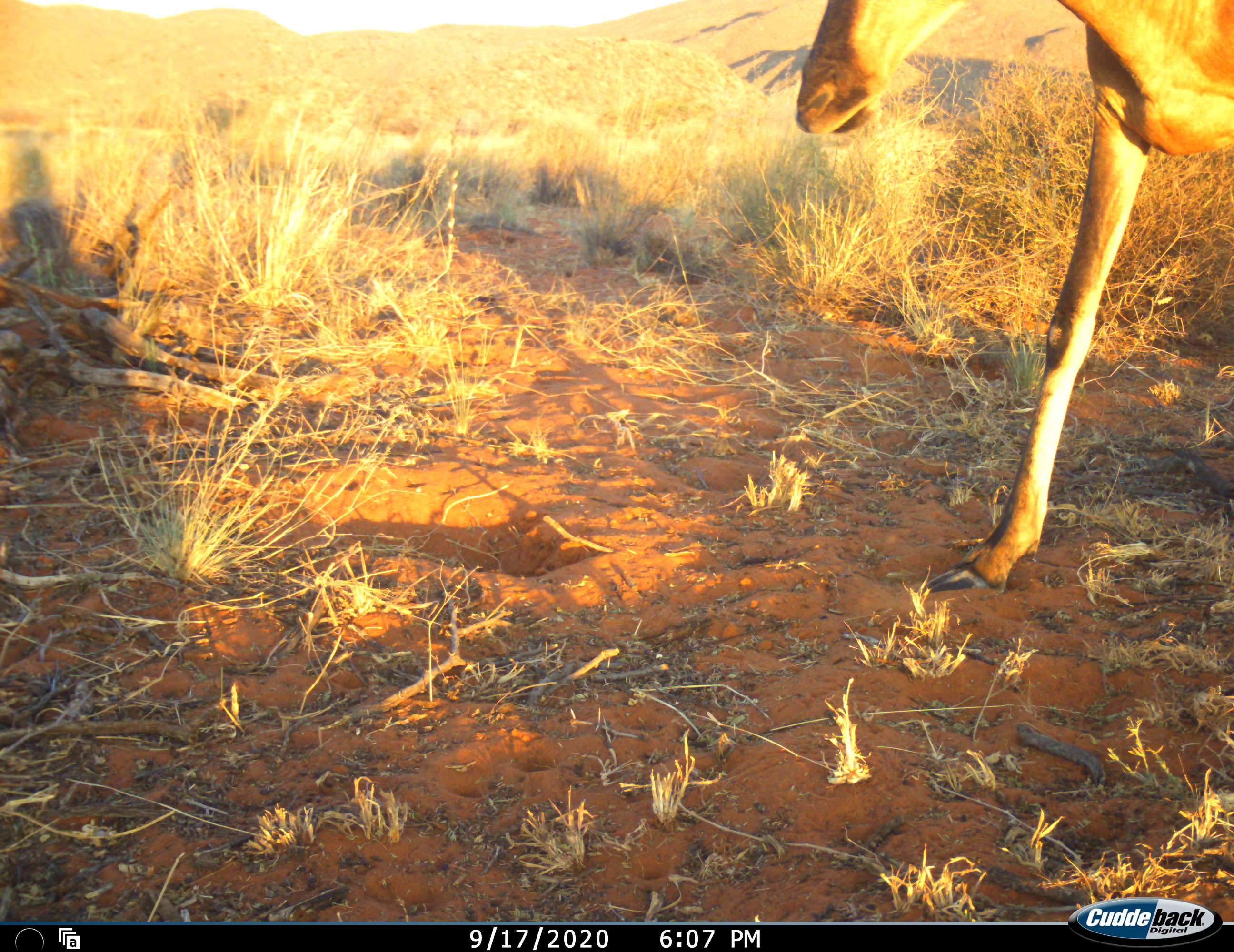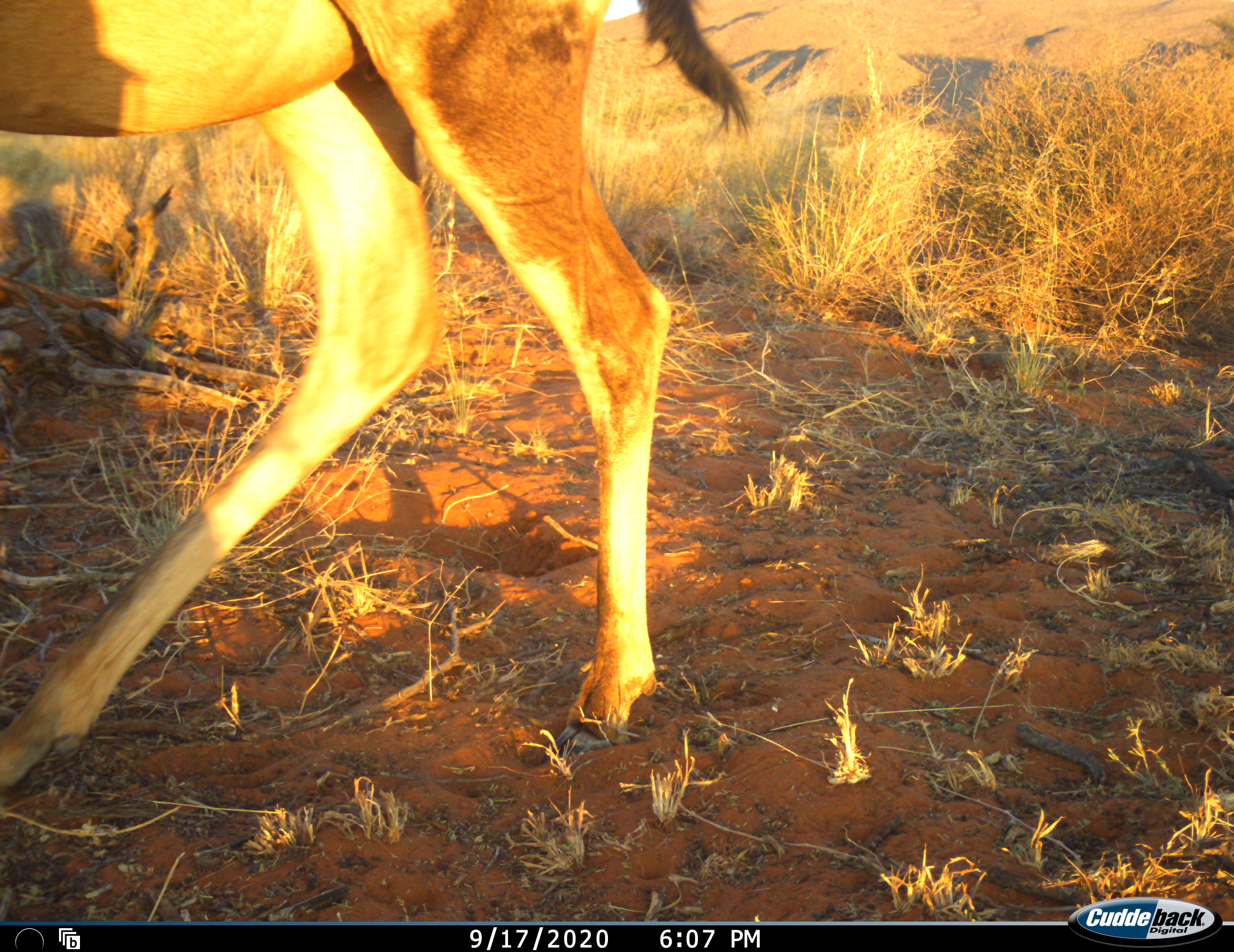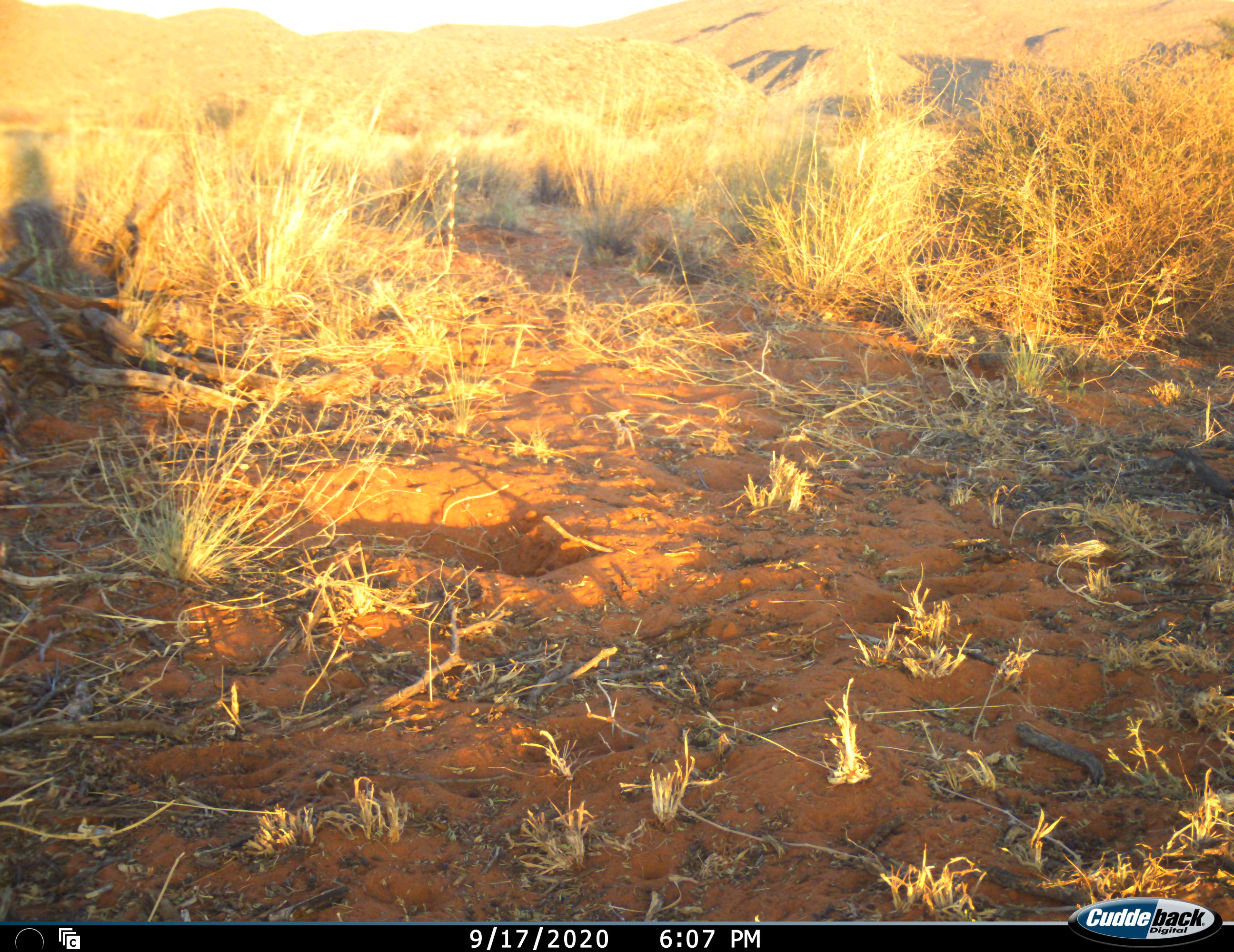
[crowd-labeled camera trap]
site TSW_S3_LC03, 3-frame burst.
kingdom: Animalia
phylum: Chordata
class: Mammalia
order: Artiodactyla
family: Bovidae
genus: Alcelaphus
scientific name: Alcelaphus buselaphus caama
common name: red hartebeest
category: hartebeestred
Hartebeestred (red hartebeest) (Alcelaphus buselaphus caama), count 1. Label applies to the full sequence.